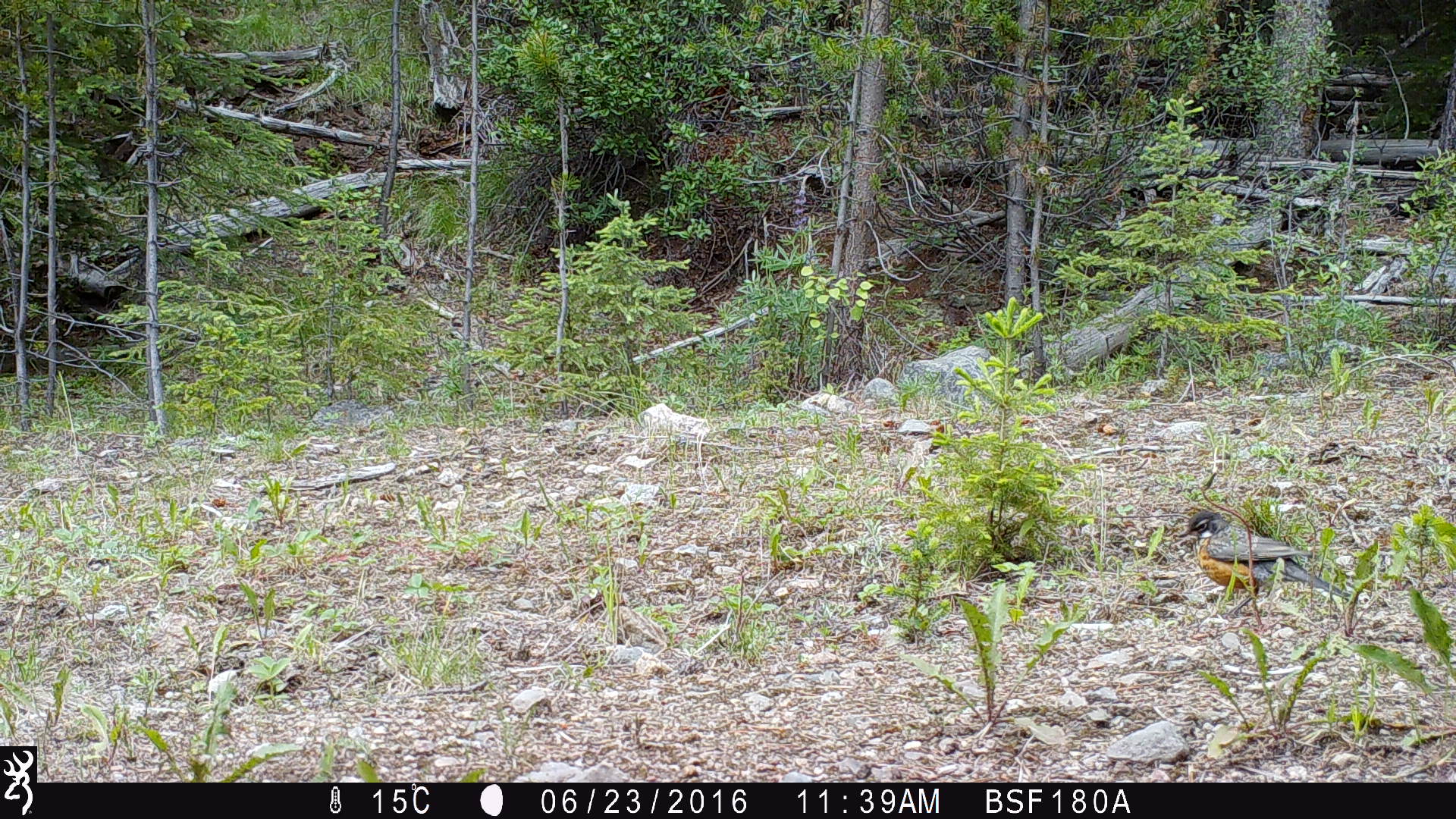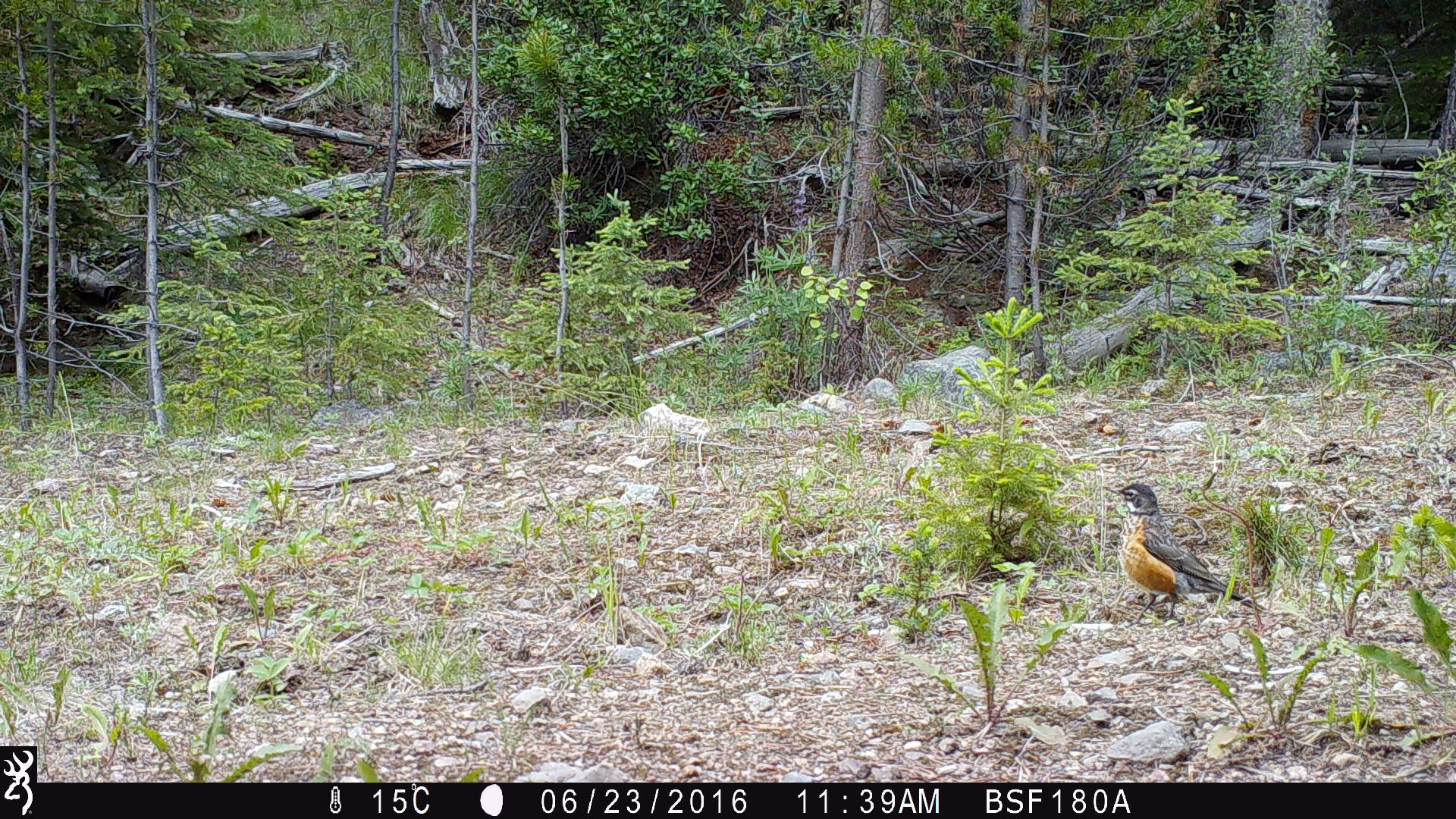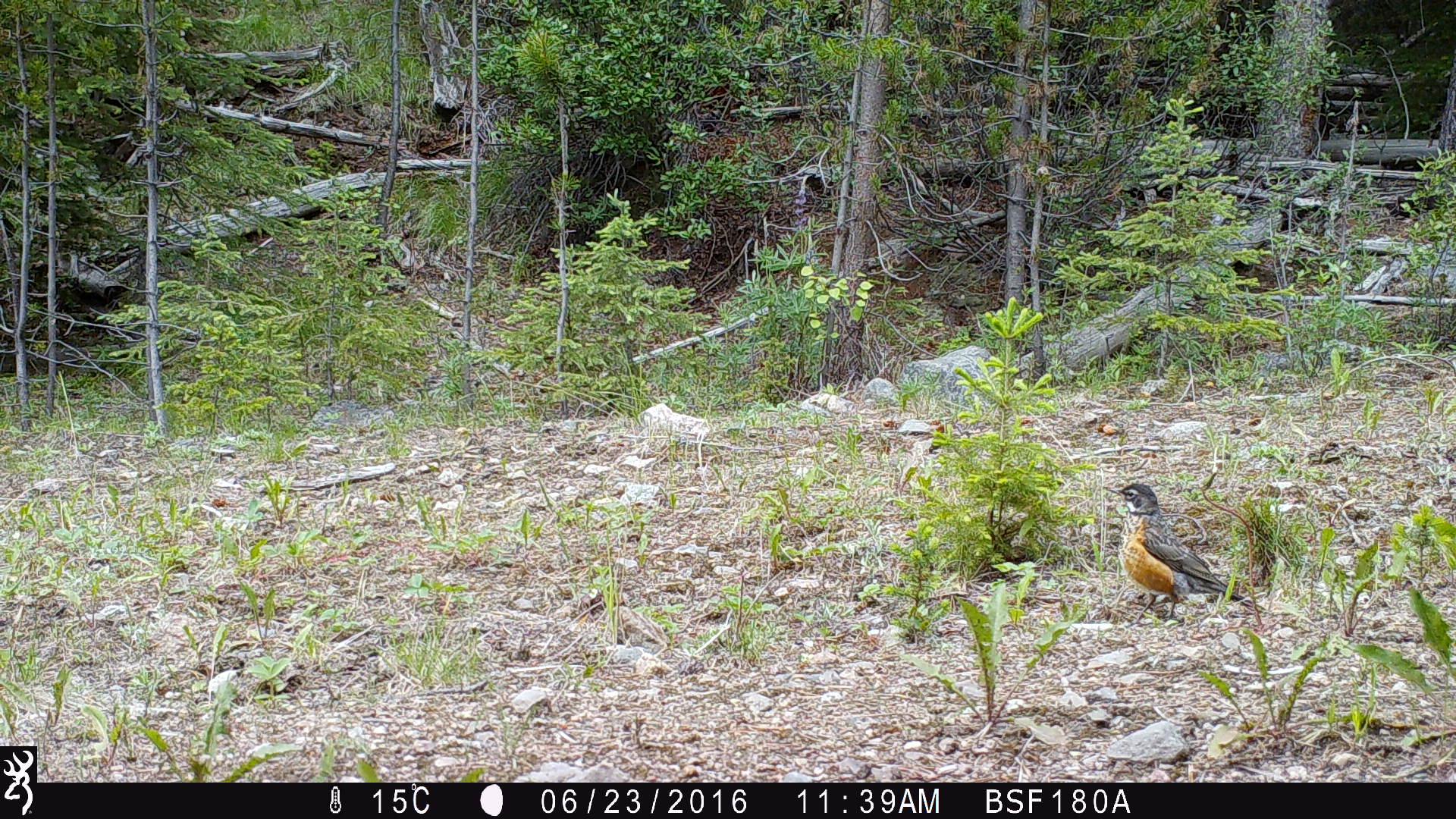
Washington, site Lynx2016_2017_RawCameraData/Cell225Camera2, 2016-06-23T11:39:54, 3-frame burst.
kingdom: Animalia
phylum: Chordata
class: Aves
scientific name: Aves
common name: birds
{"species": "Aves (birds)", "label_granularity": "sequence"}